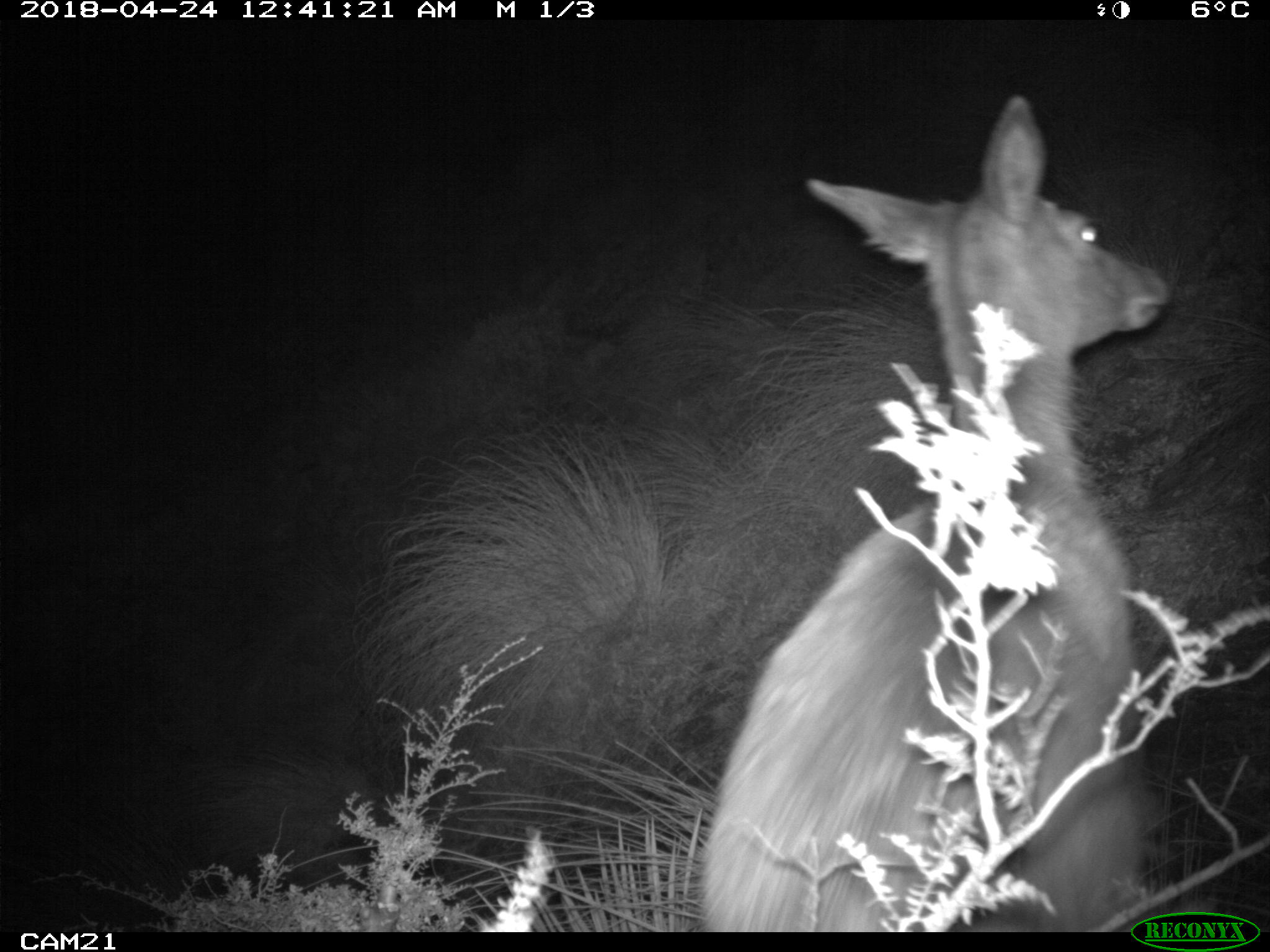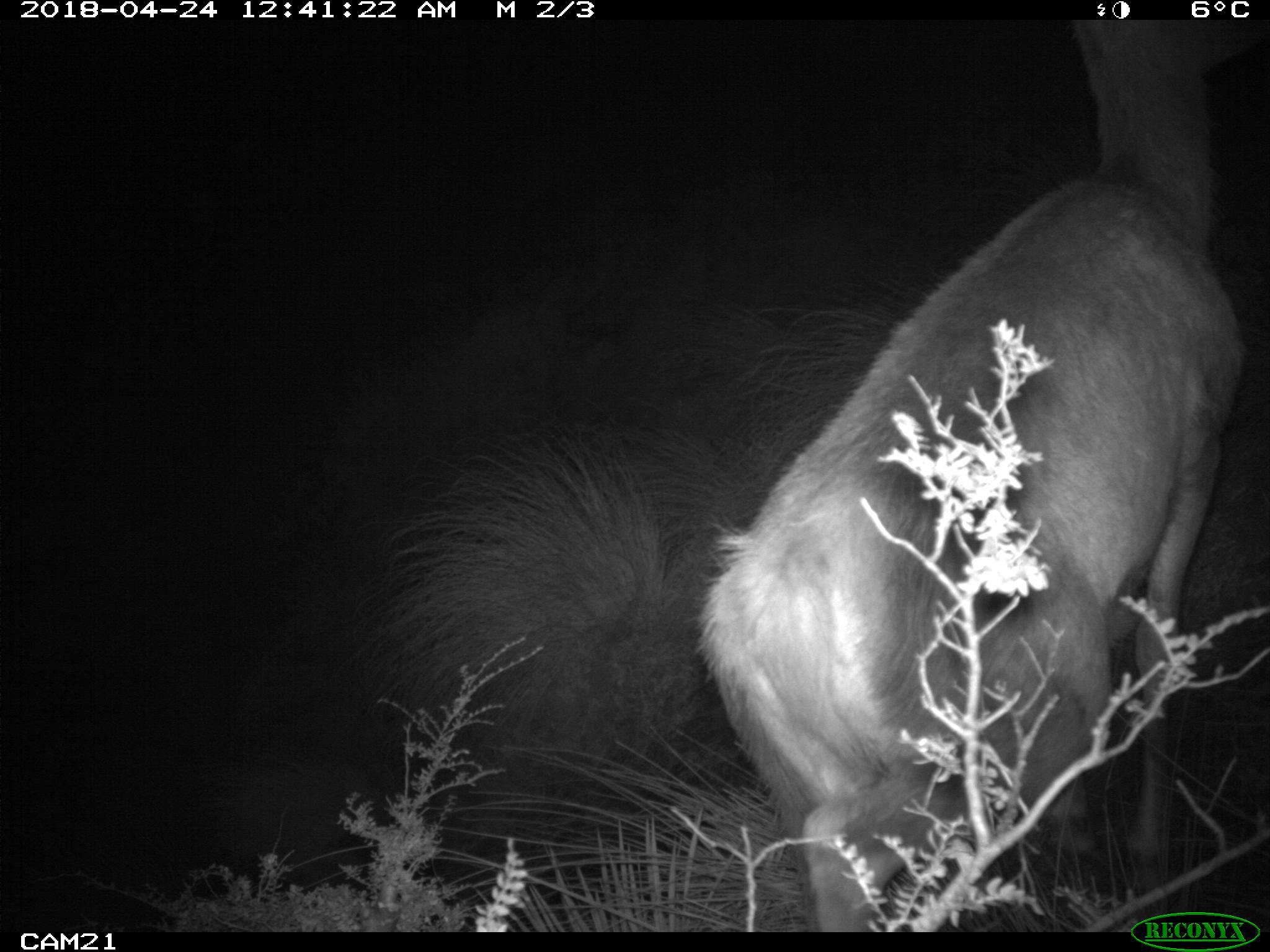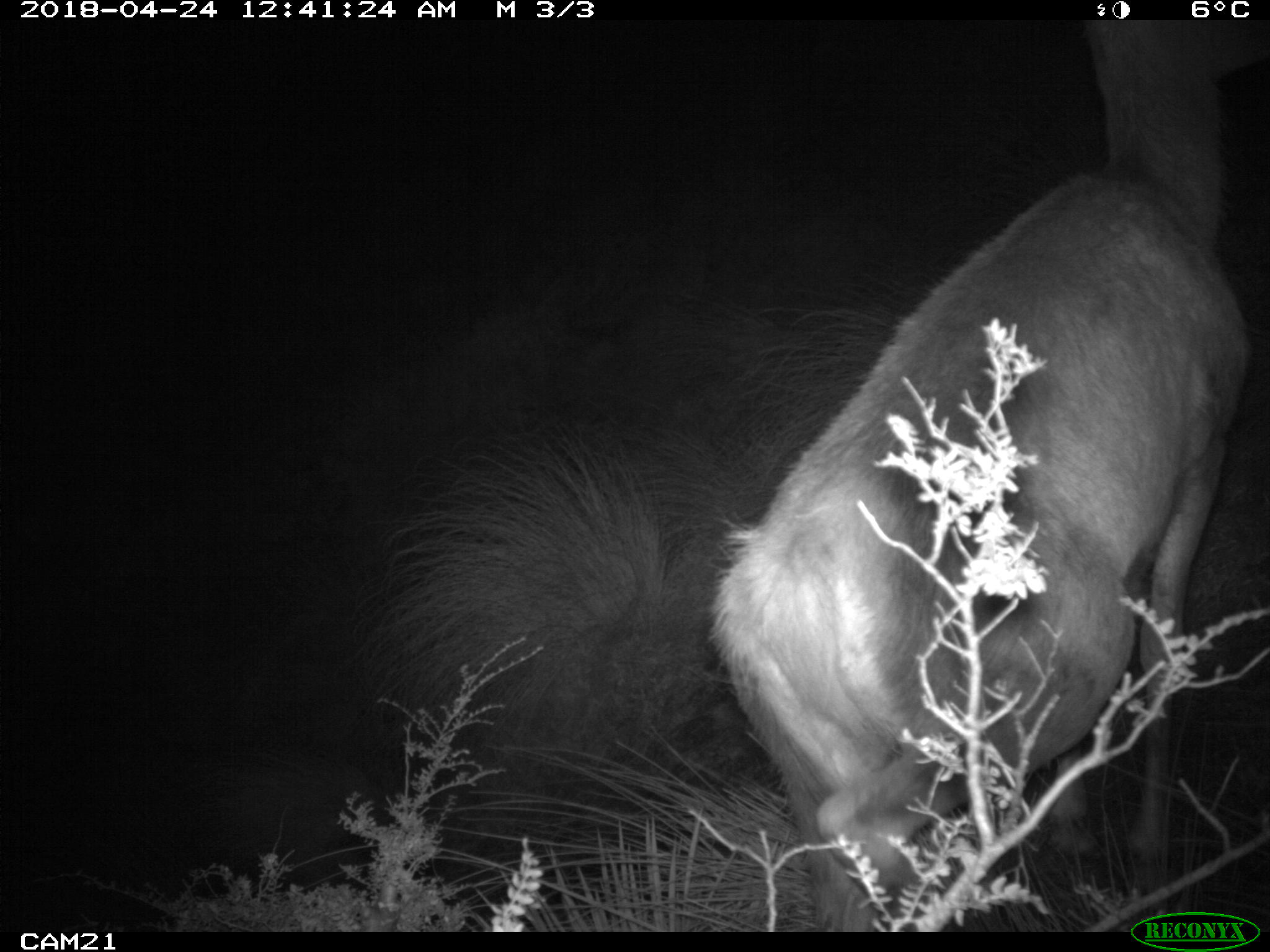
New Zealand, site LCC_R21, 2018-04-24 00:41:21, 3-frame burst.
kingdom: Animalia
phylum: Chordata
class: Mammalia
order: Artiodactyla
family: Cervidae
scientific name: Cervidae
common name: deer